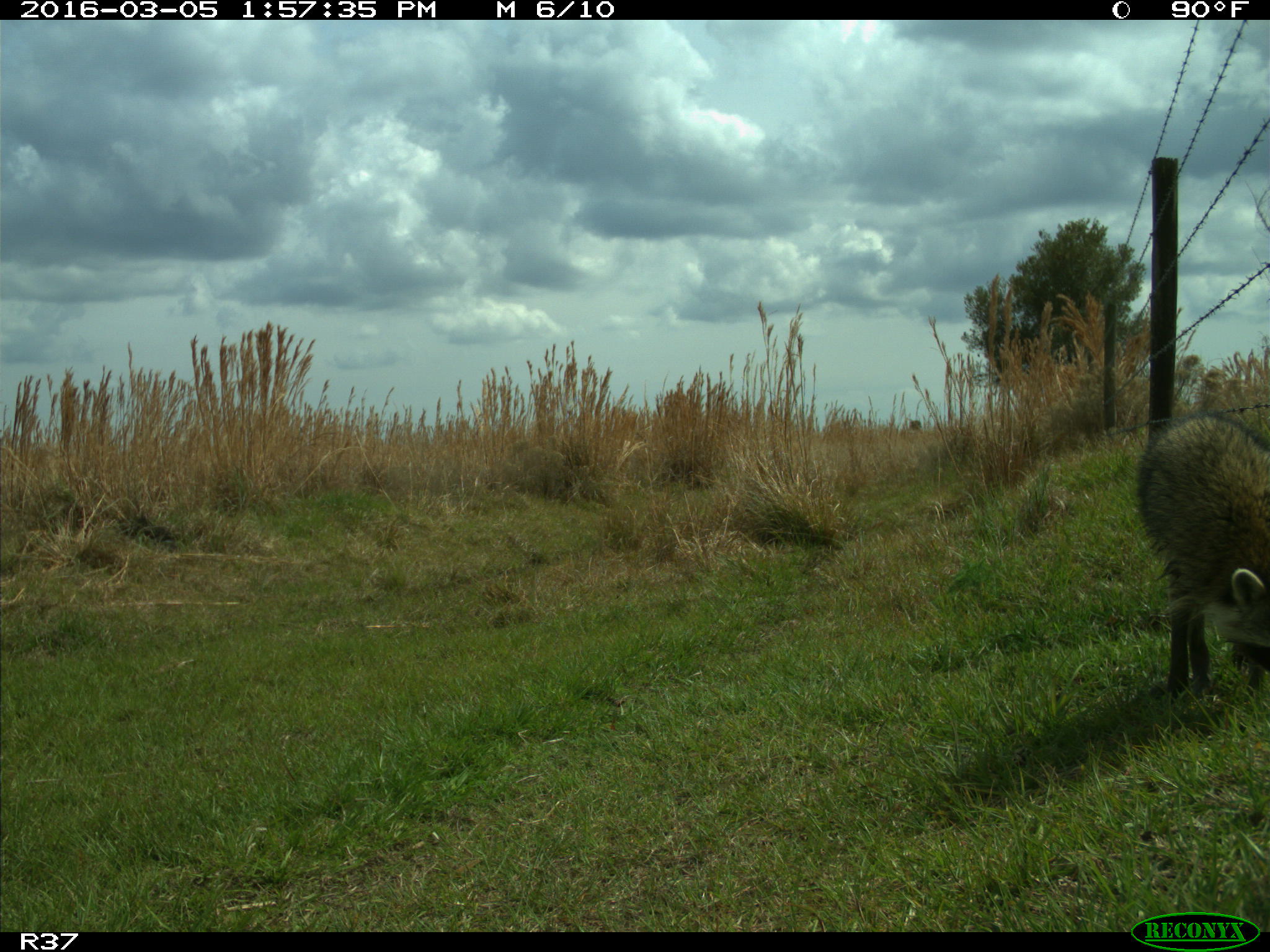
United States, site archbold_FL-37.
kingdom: Animalia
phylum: Chordata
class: Mammalia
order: Carnivora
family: Procyonidae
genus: Procyon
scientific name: Procyon lotor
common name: common raccoon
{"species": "Procyon lotor (common raccoon)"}